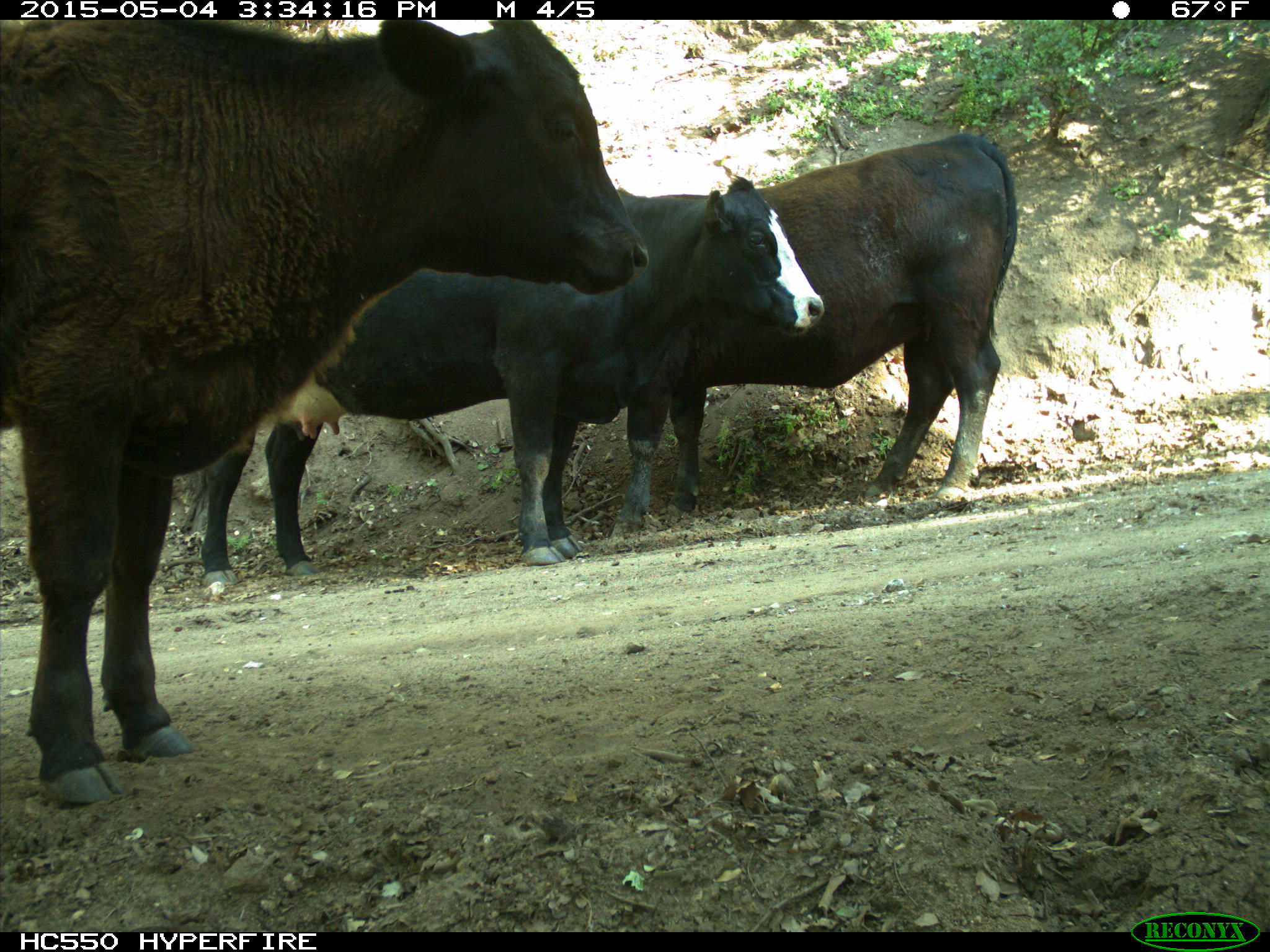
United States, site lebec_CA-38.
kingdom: Animalia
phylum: Chordata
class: Mammalia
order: Artiodactyla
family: Bovidae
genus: Bos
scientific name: Bos taurus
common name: domestic cow